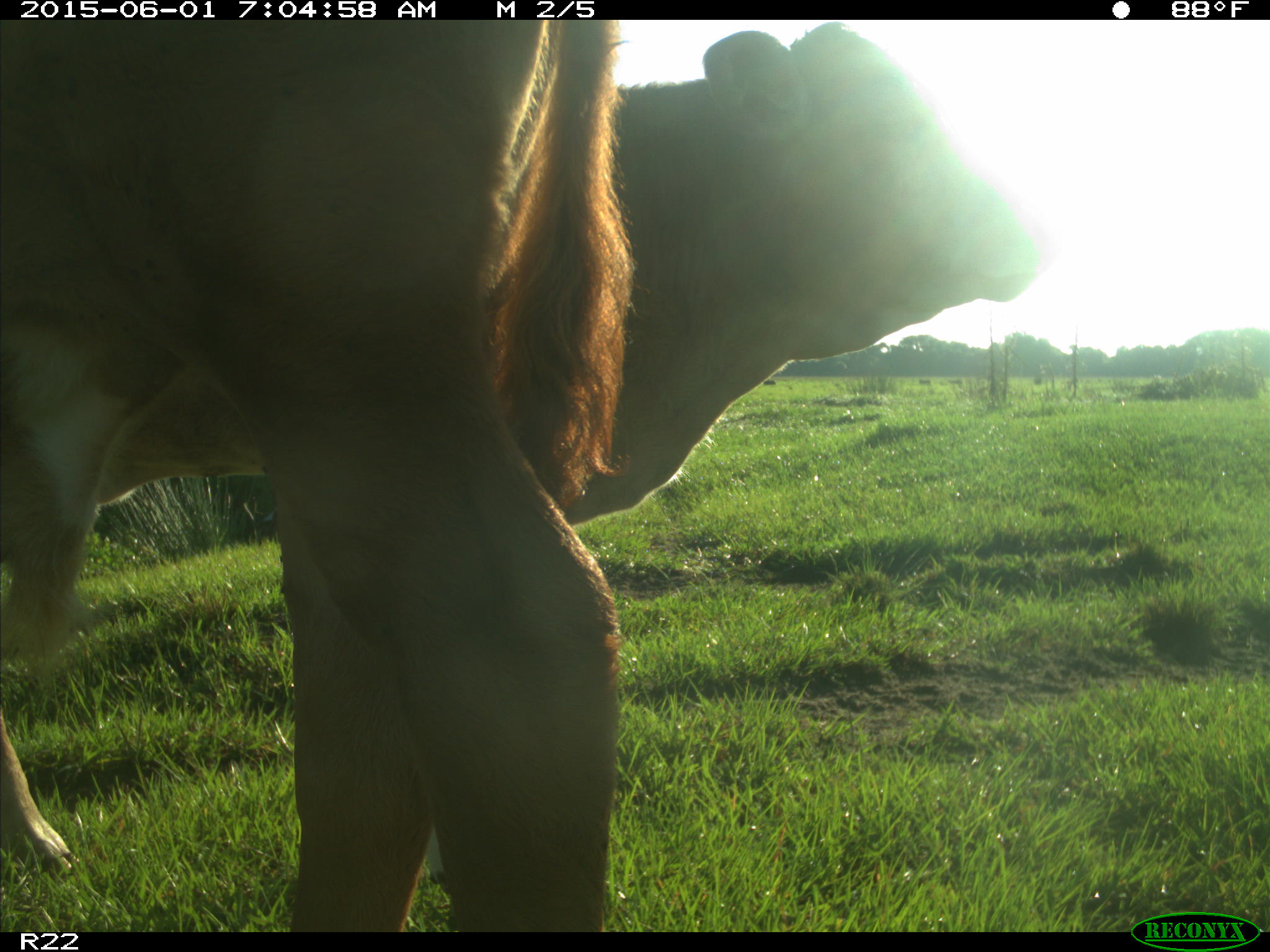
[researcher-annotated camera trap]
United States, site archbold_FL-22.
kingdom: Animalia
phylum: Chordata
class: Mammalia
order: Artiodactyla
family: Bovidae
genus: Bos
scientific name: Bos taurus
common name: domestic cow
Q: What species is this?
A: Bos taurus (domestic cow).